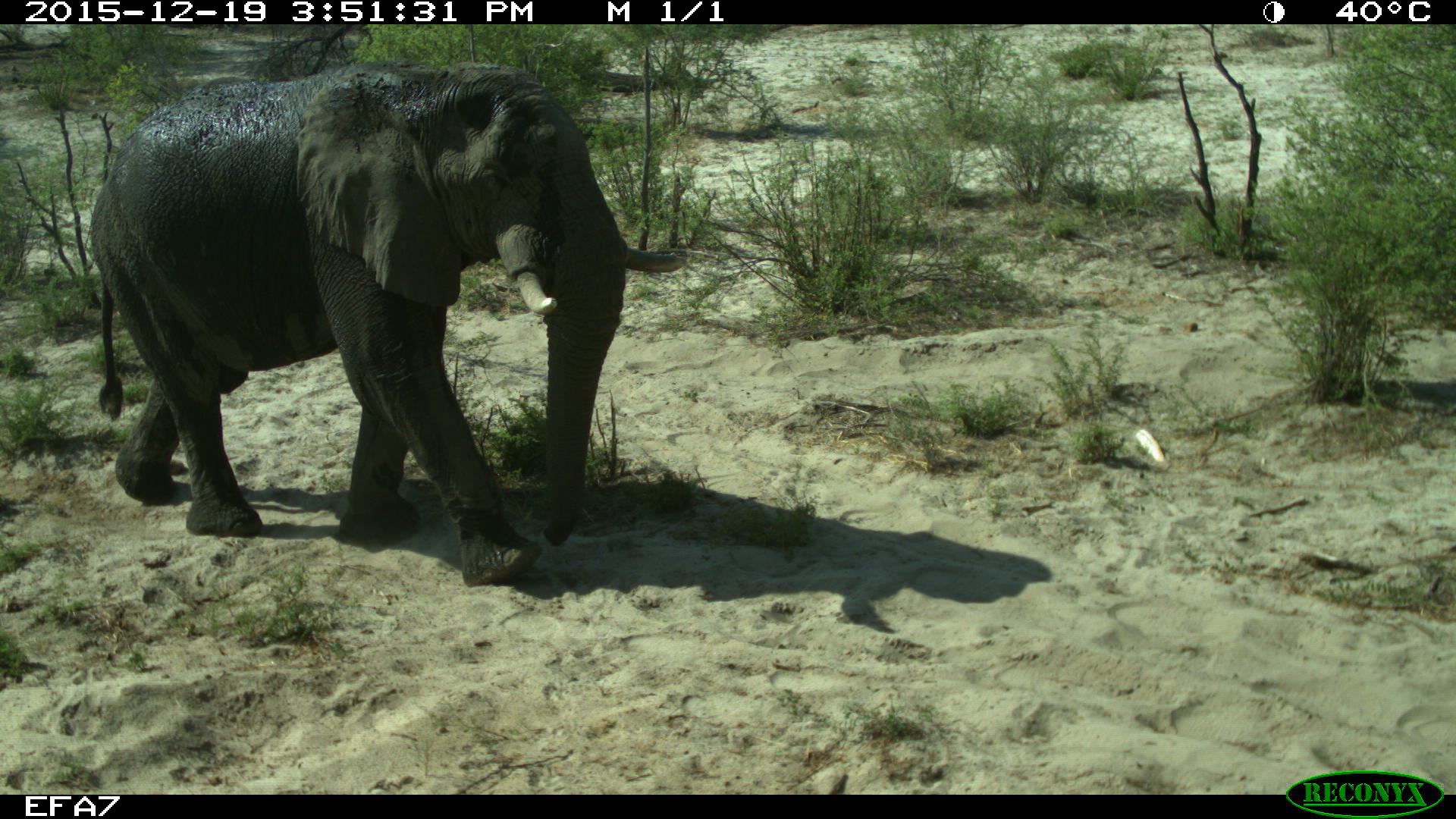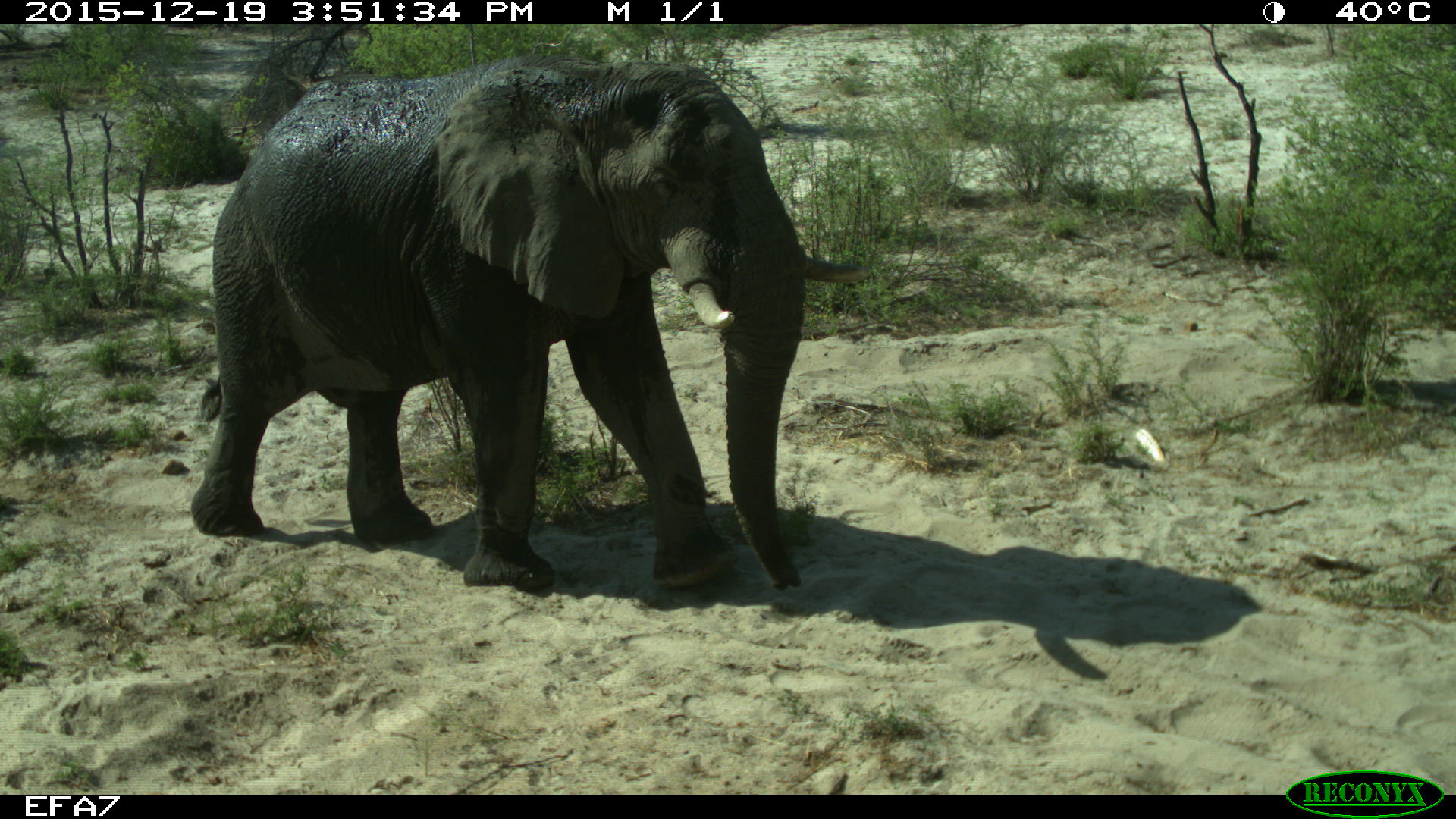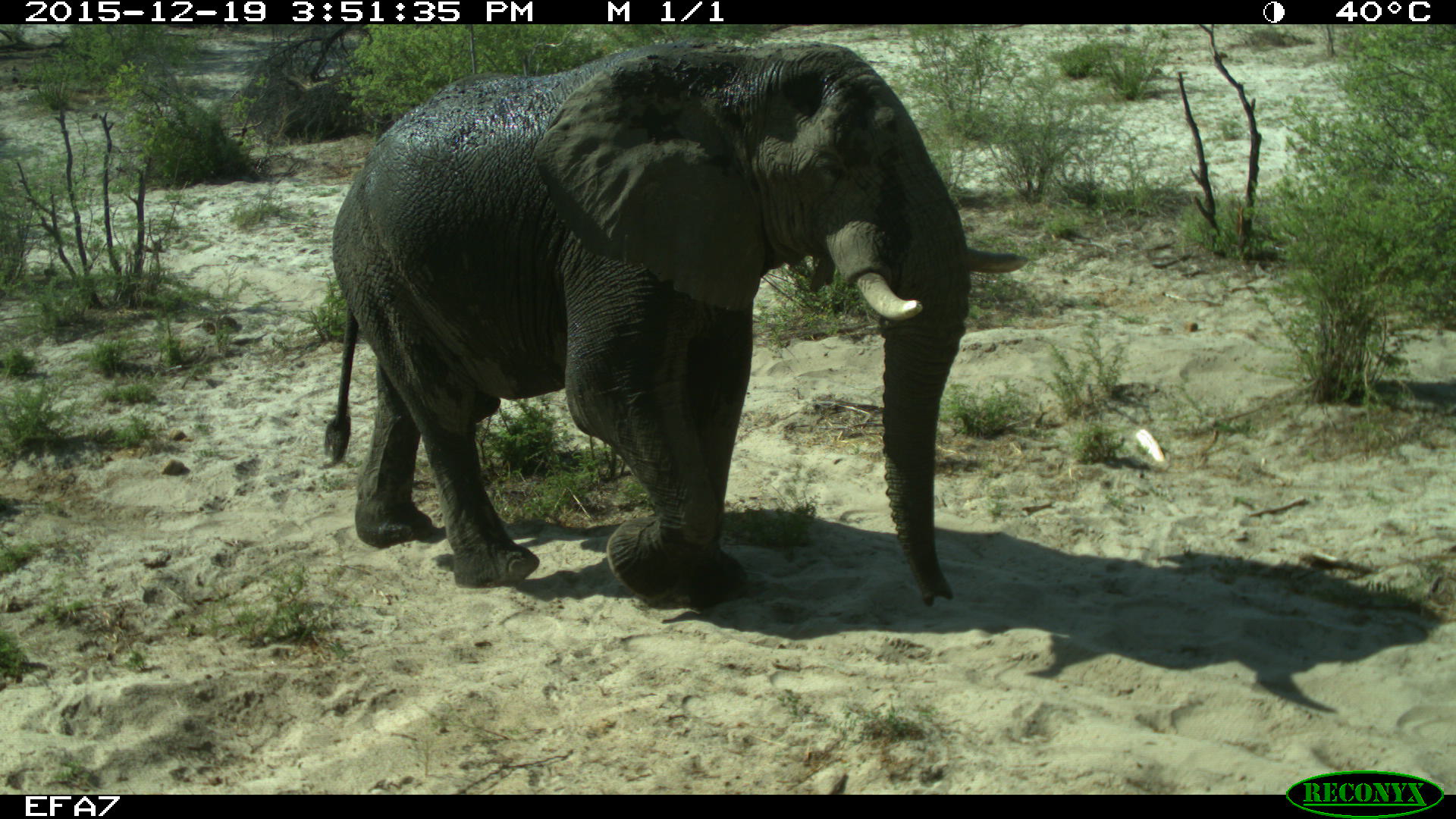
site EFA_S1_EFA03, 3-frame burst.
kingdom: Animalia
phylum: Chordata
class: Mammalia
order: Proboscidea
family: Elephantidae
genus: Loxodonta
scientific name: Loxodonta africana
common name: african bush elephant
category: elephant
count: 1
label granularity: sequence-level